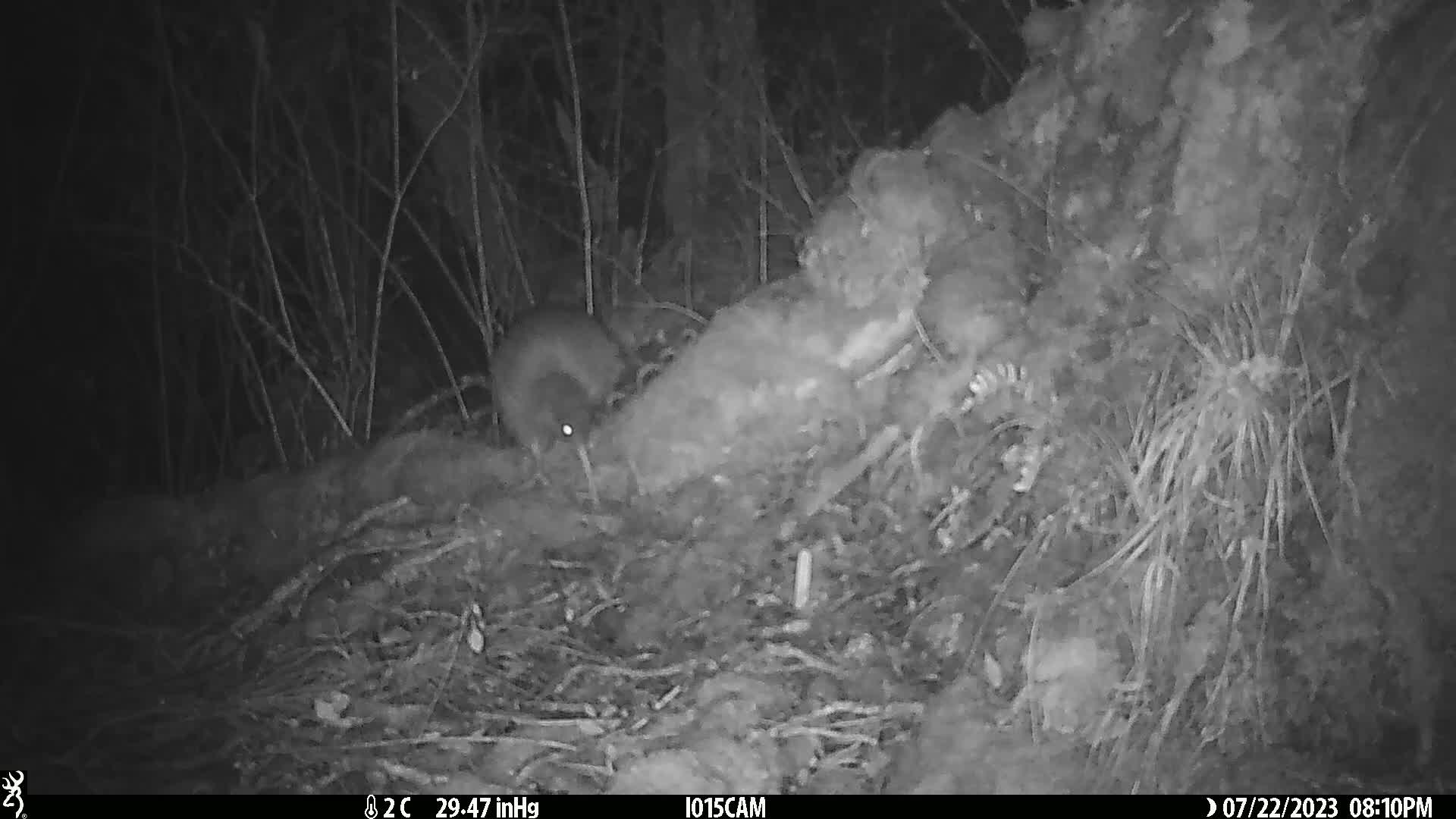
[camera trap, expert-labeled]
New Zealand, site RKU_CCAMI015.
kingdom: Animalia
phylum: Chordata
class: Aves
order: Apterygiformes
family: Apterygidae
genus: Apteryx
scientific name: Apteryx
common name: kiwi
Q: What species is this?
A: Kiwi (Apteryx).